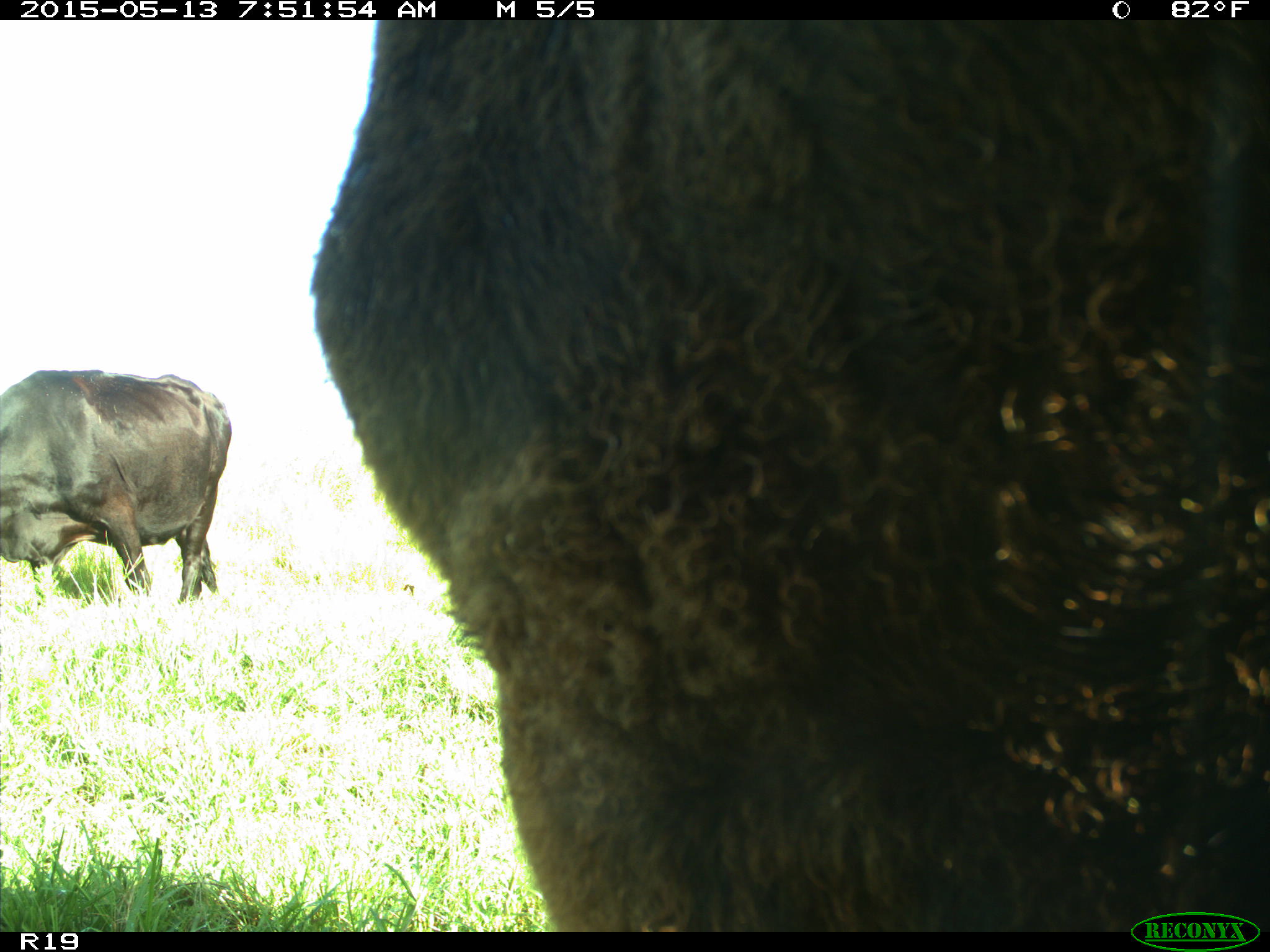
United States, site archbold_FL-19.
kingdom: Animalia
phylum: Chordata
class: Mammalia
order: Artiodactyla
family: Bovidae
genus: Bos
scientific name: Bos taurus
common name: domestic cow